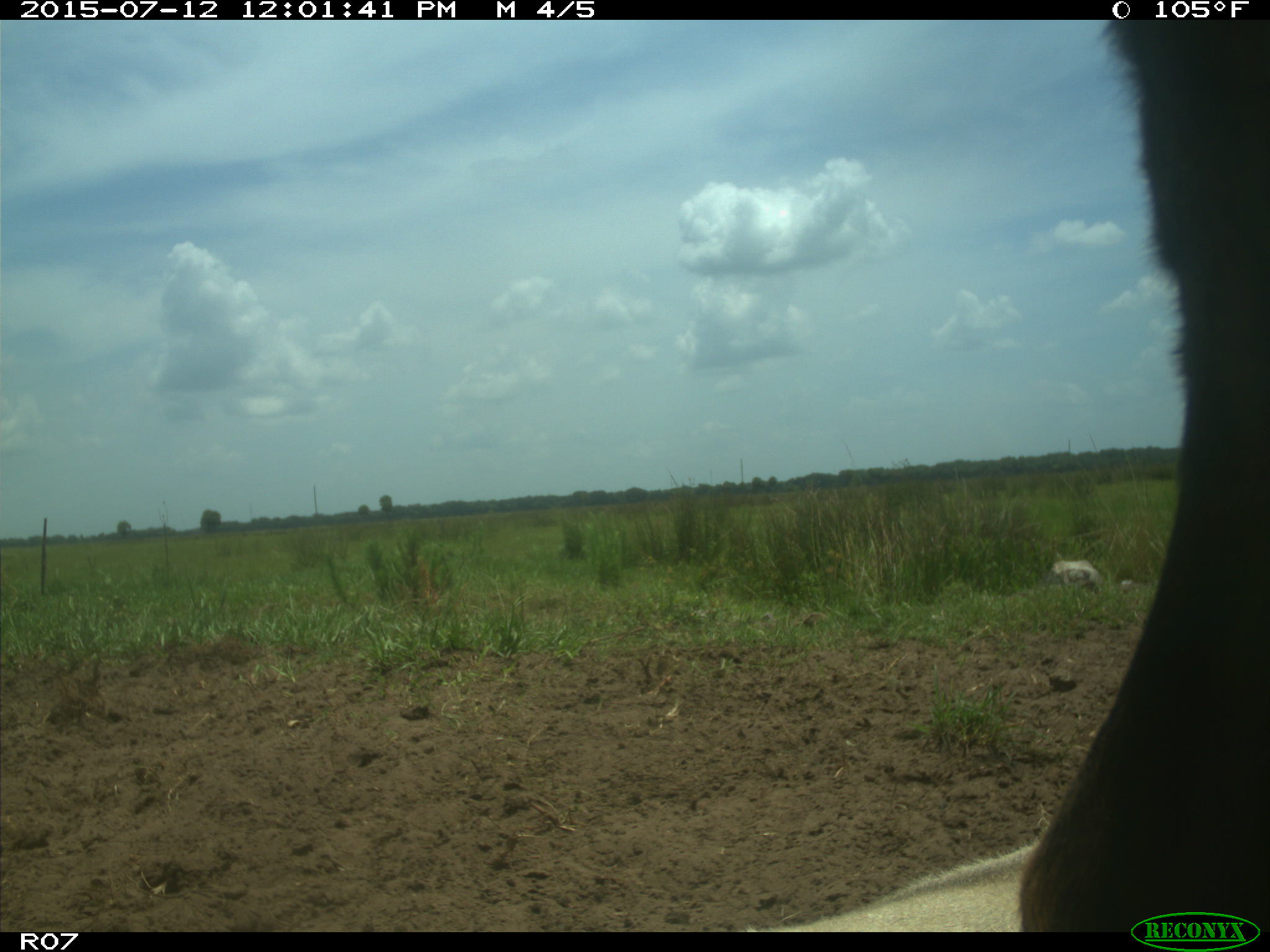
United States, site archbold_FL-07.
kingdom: Animalia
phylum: Chordata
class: Mammalia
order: Artiodactyla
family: Bovidae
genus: Bos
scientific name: Bos taurus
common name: domestic cow